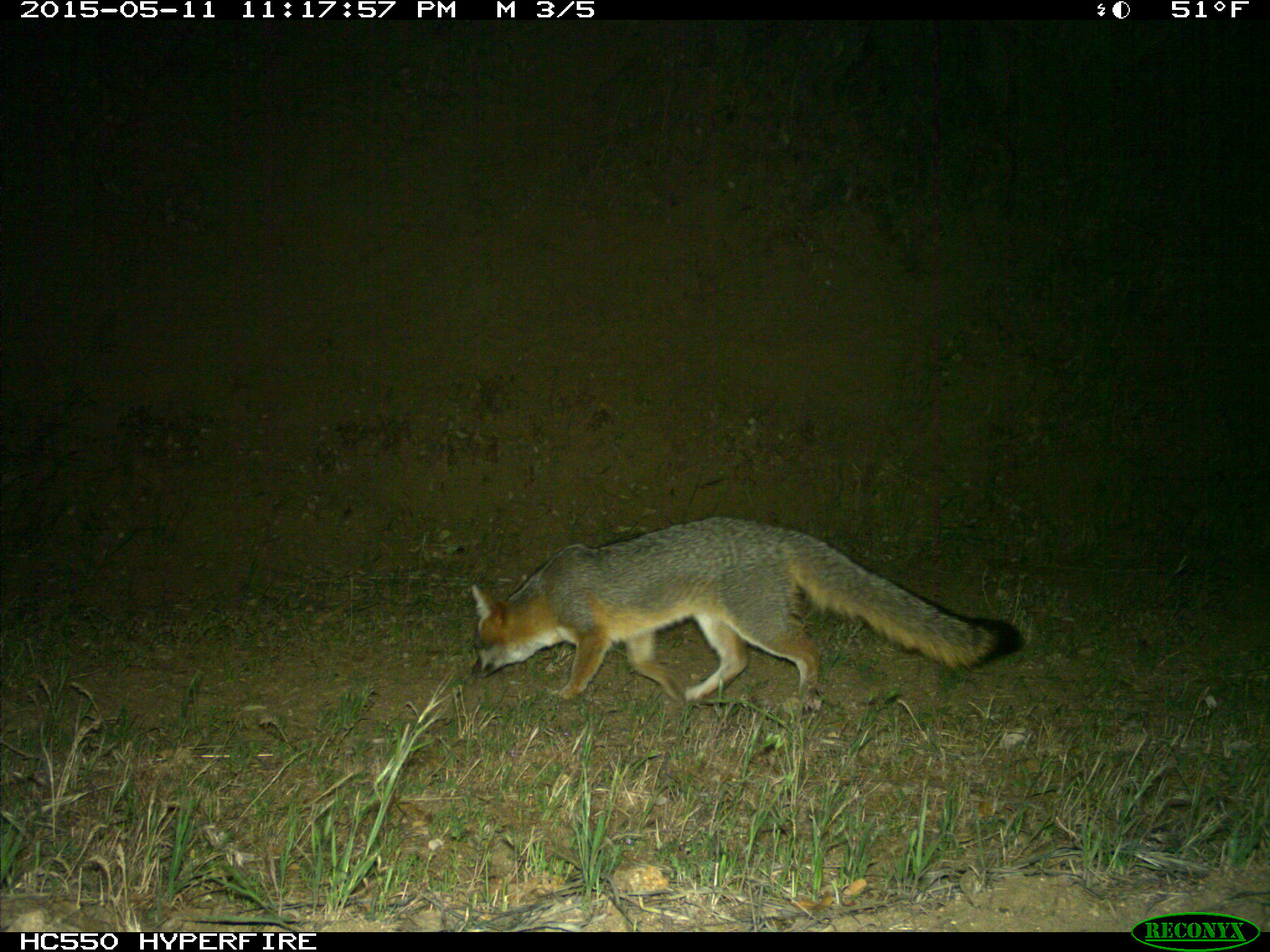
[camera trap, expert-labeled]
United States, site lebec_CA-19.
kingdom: Animalia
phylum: Chordata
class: Mammalia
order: Carnivora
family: Canidae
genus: Urocyon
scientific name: Urocyon cinereoargenteus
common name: gray fox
Urocyon cinereoargenteus (gray fox).